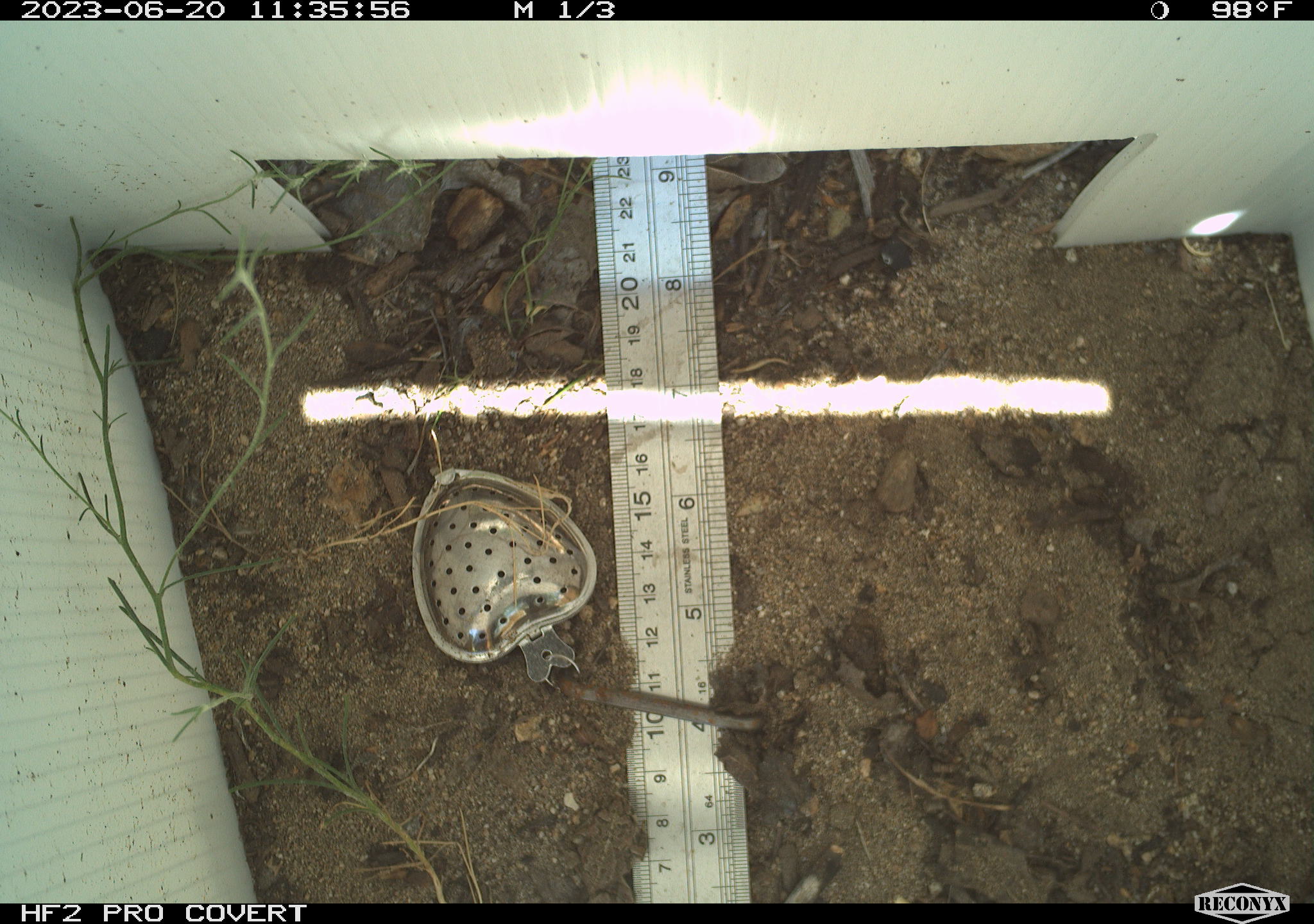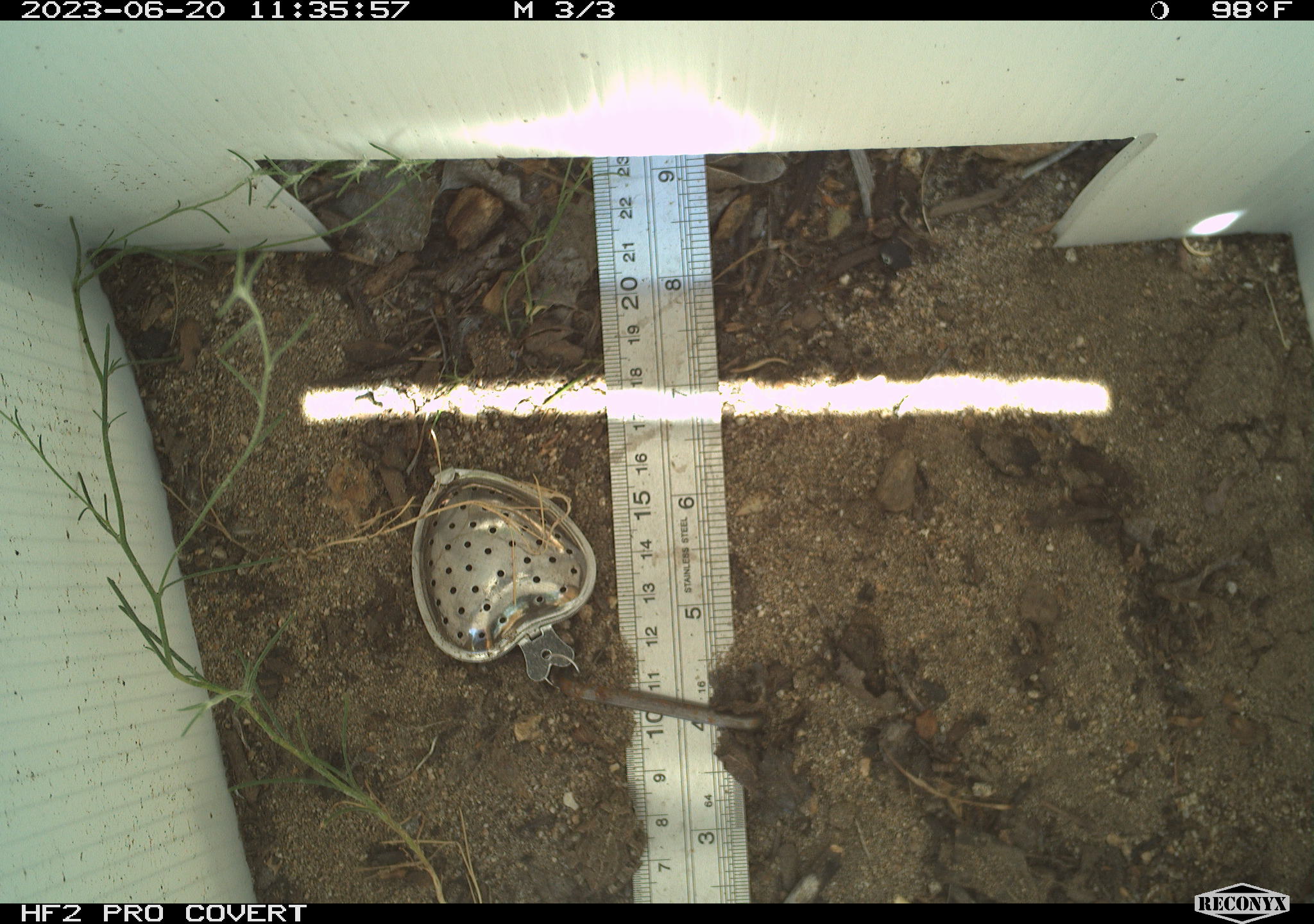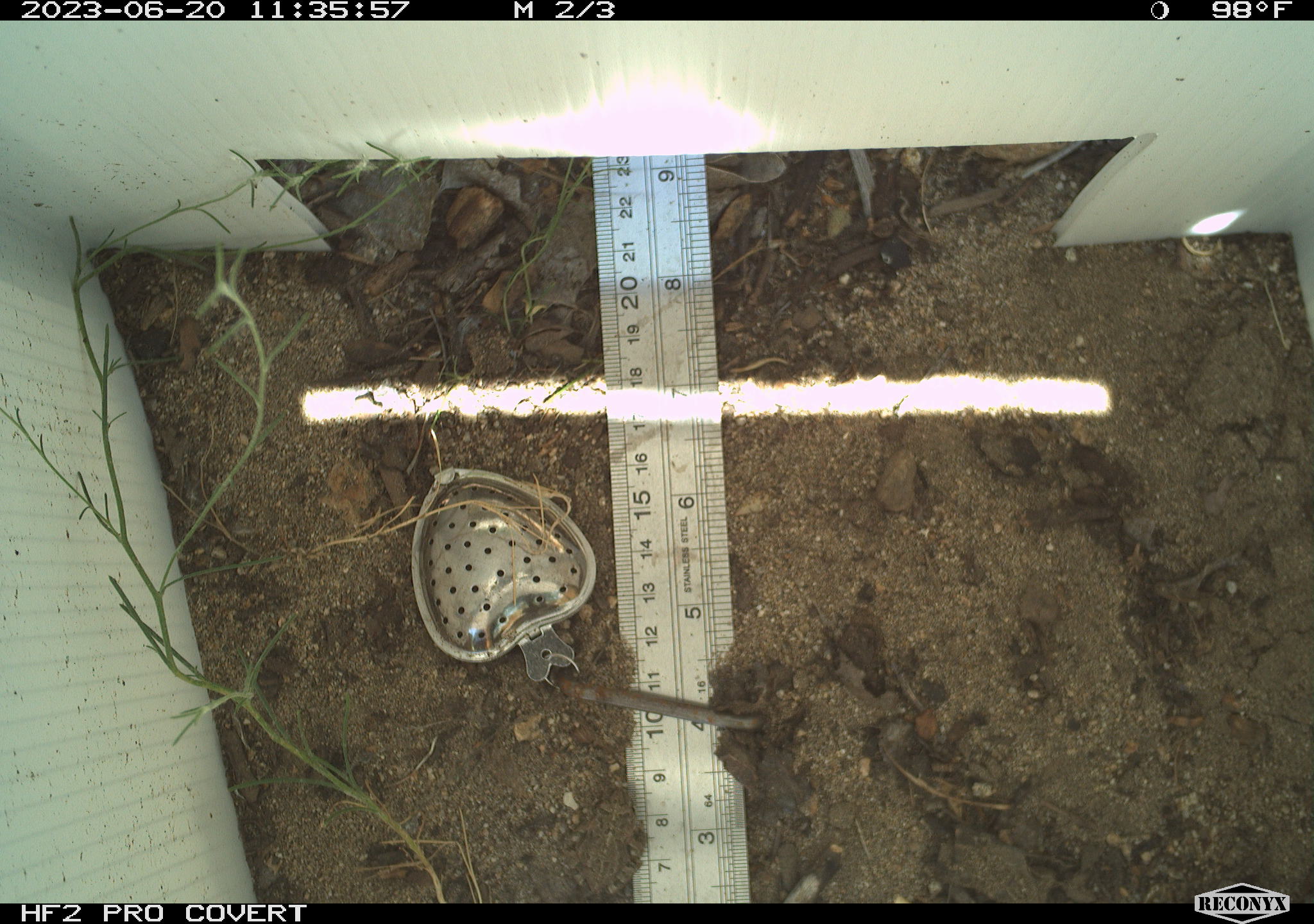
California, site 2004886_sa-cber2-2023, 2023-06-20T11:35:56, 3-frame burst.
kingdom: Animalia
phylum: Chordata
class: Amphibia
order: Anura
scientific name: Anura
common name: frogs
Frogs (Anura).